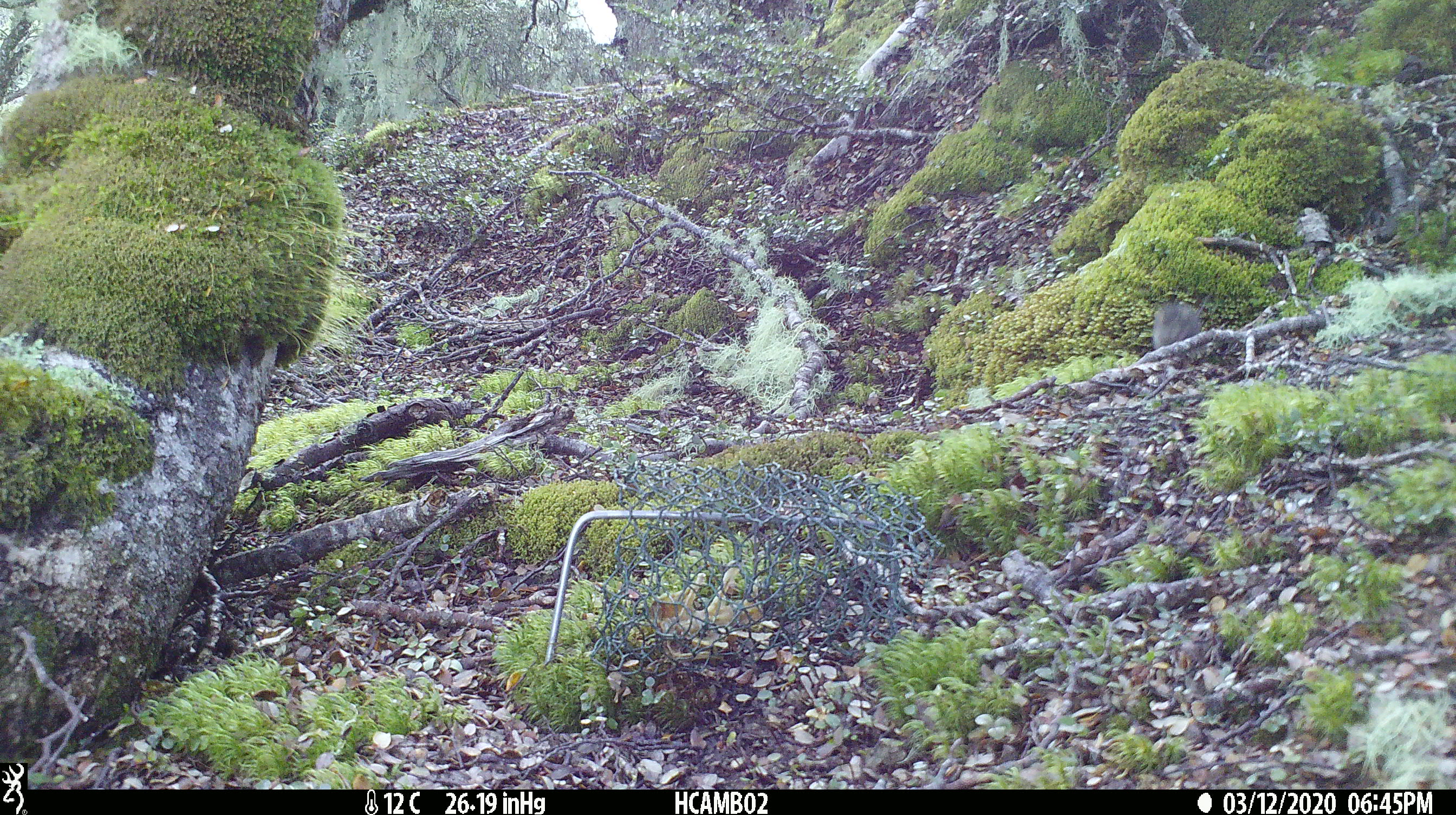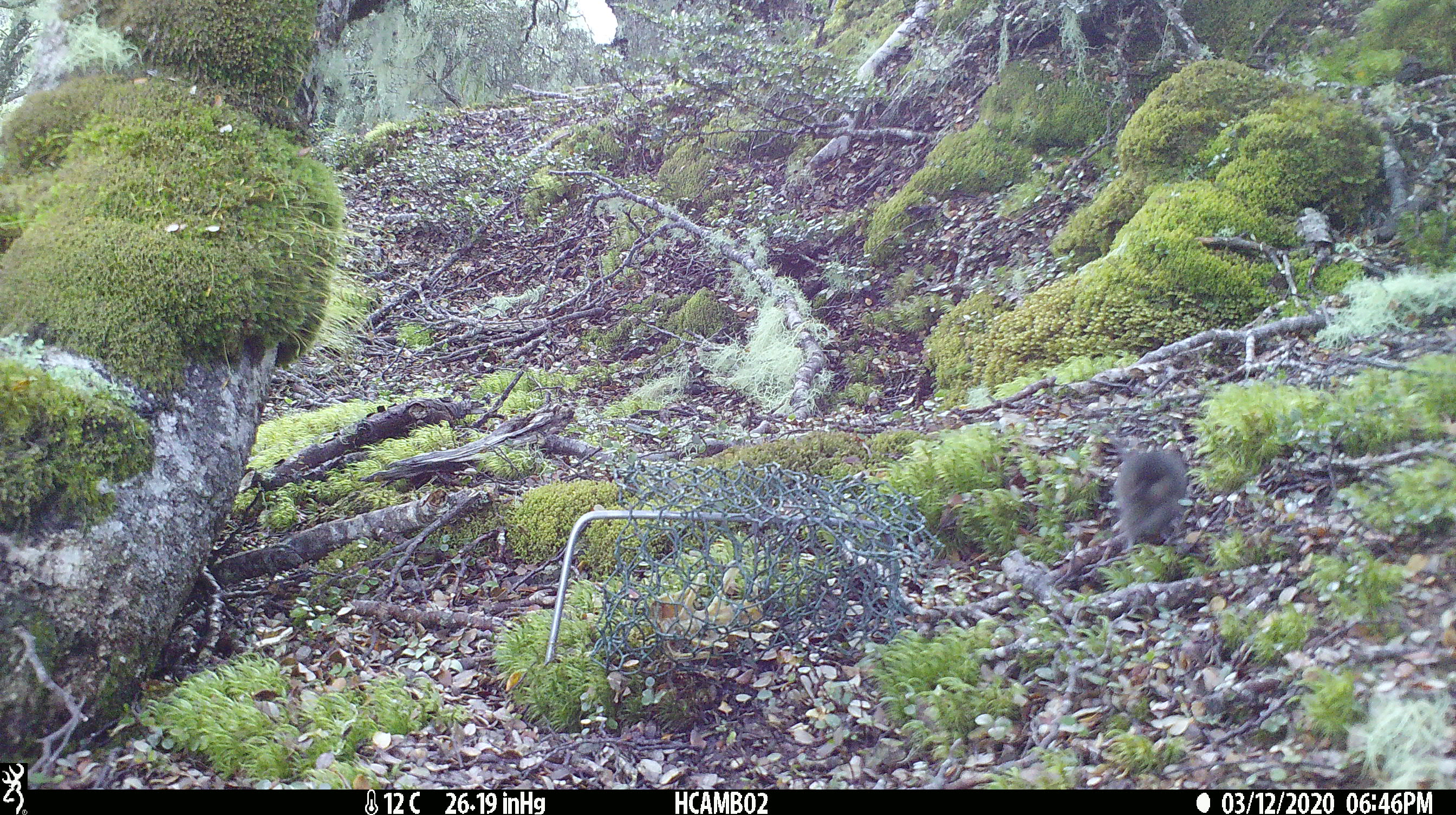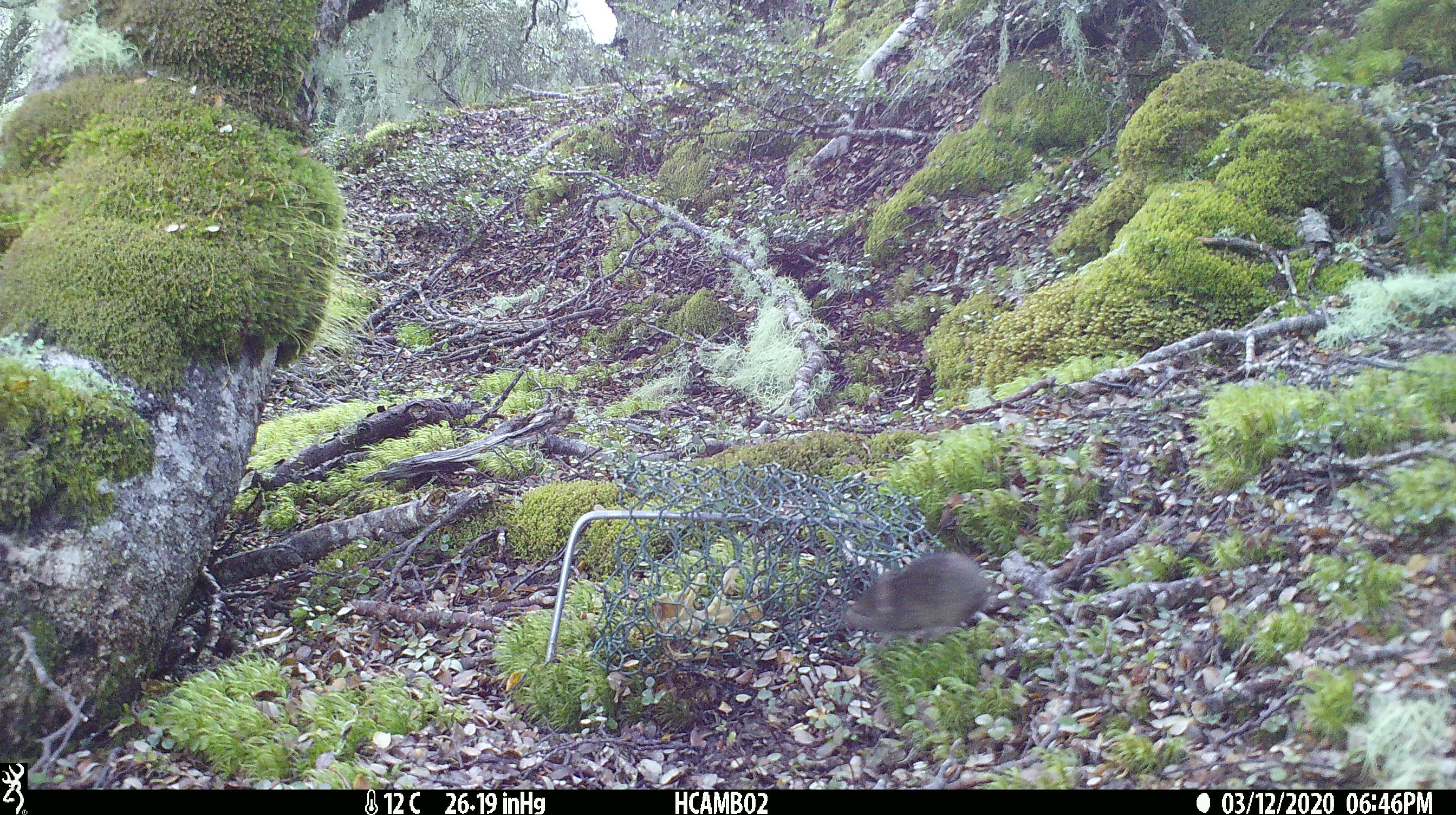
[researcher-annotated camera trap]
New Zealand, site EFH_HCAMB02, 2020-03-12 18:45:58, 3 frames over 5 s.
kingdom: Animalia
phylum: Chordata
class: Mammalia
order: Rodentia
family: Muridae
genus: Mus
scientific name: Mus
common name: mouse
Mouse (Mus).